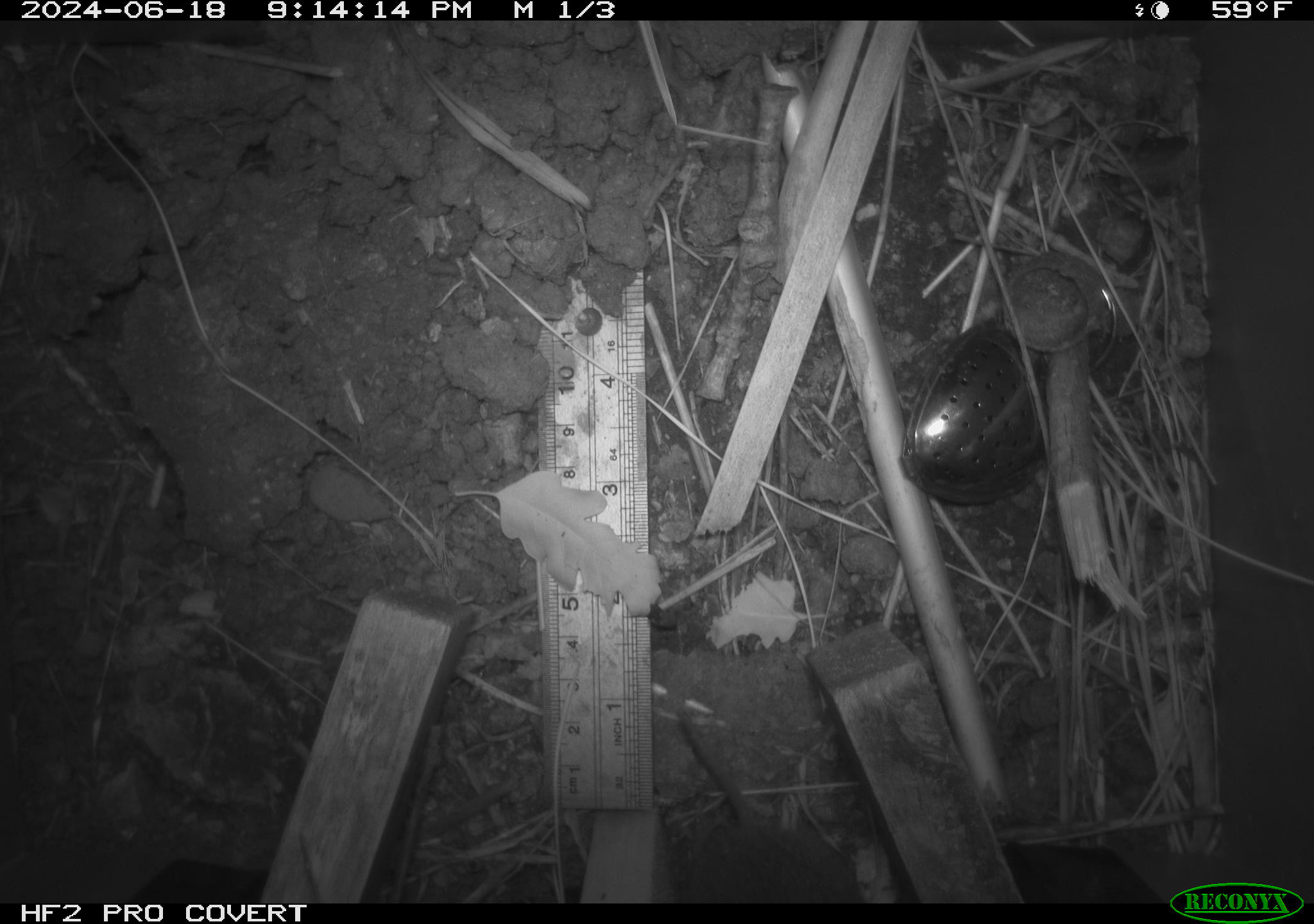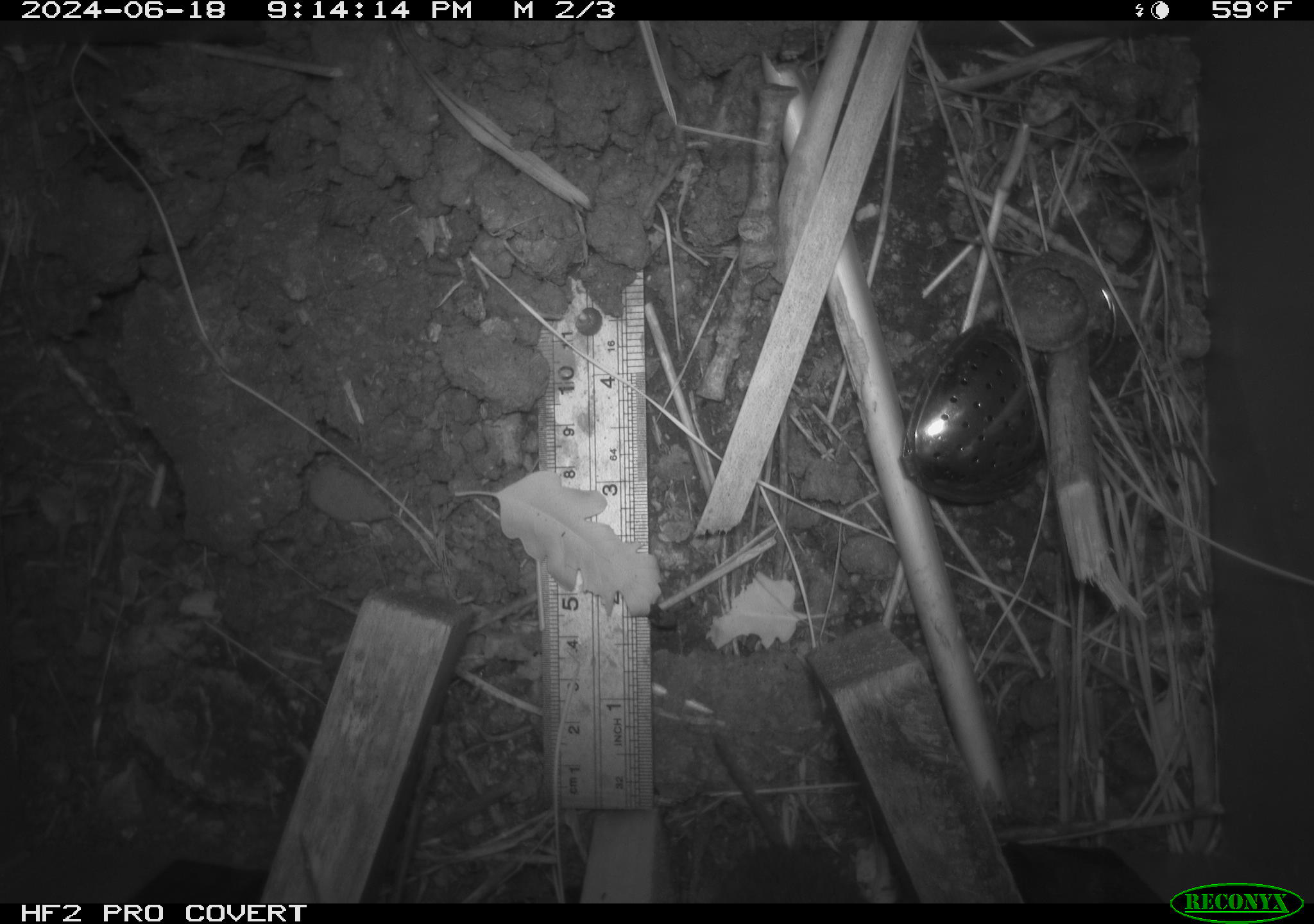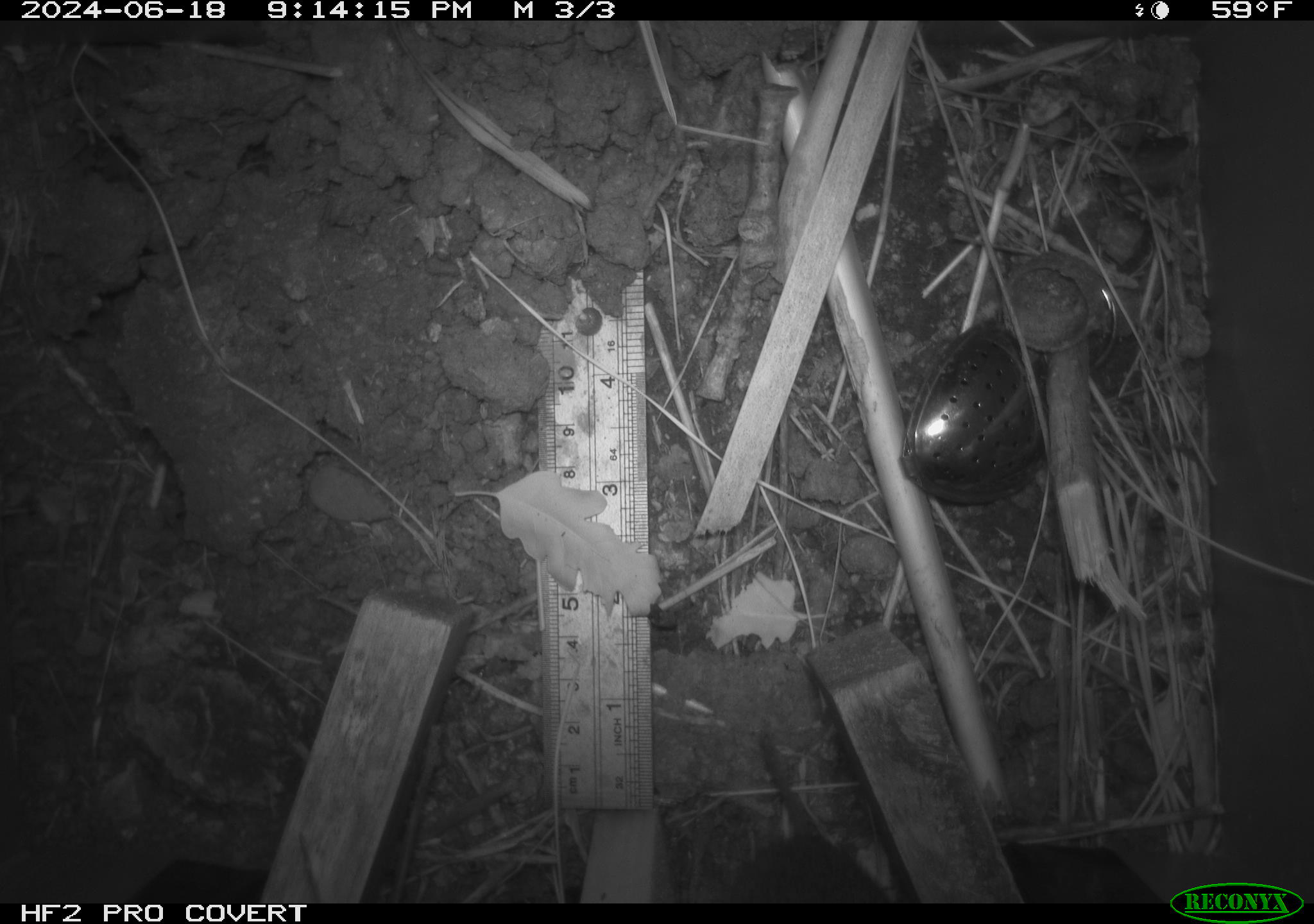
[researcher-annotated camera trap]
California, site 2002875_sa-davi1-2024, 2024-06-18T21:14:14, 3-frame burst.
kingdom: Animalia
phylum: Chordata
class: Mammalia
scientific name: Mammalia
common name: small mammal